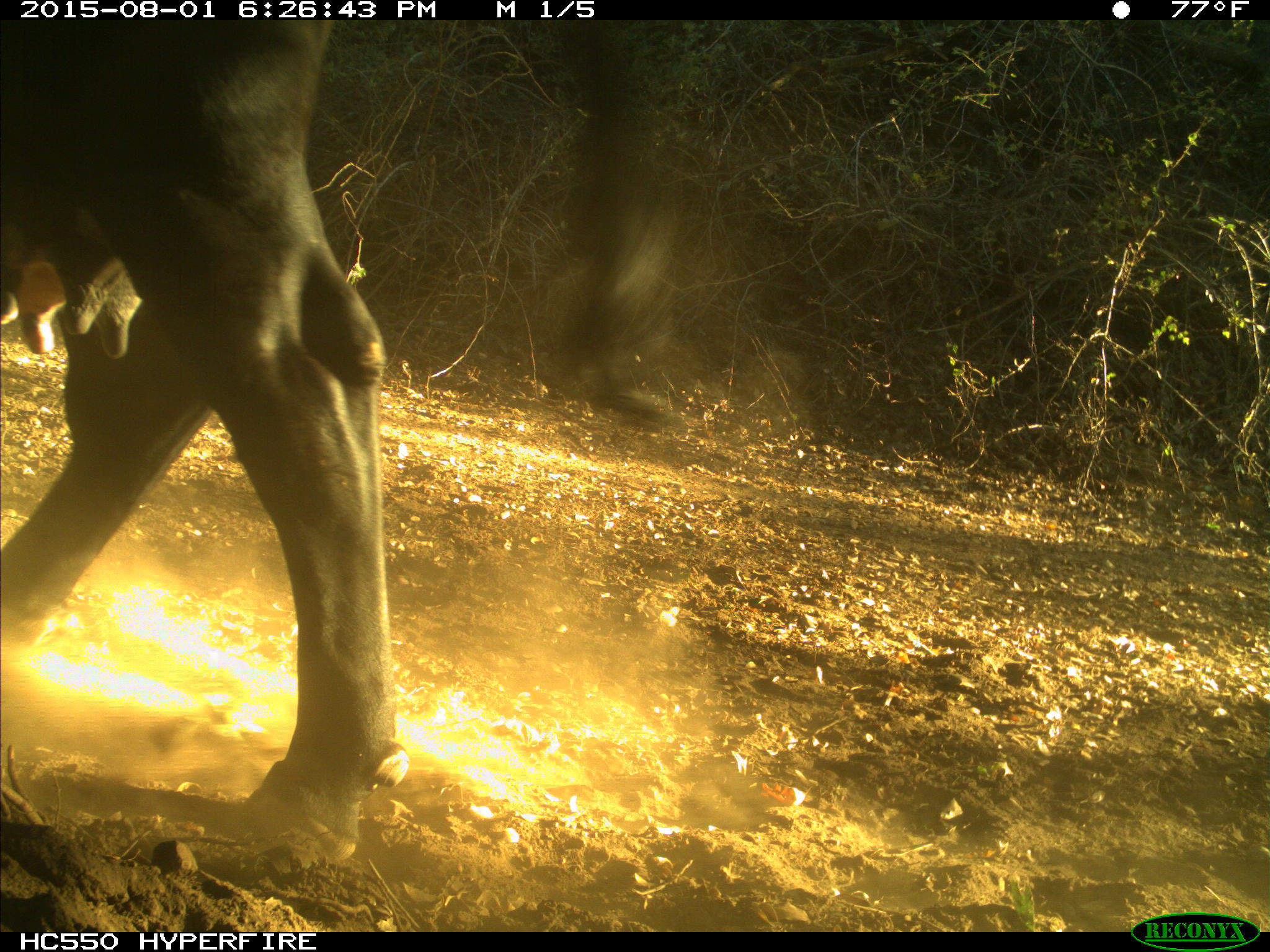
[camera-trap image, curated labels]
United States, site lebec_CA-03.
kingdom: Animalia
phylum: Chordata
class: Mammalia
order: Artiodactyla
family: Bovidae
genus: Bos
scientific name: Bos taurus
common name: domestic cow